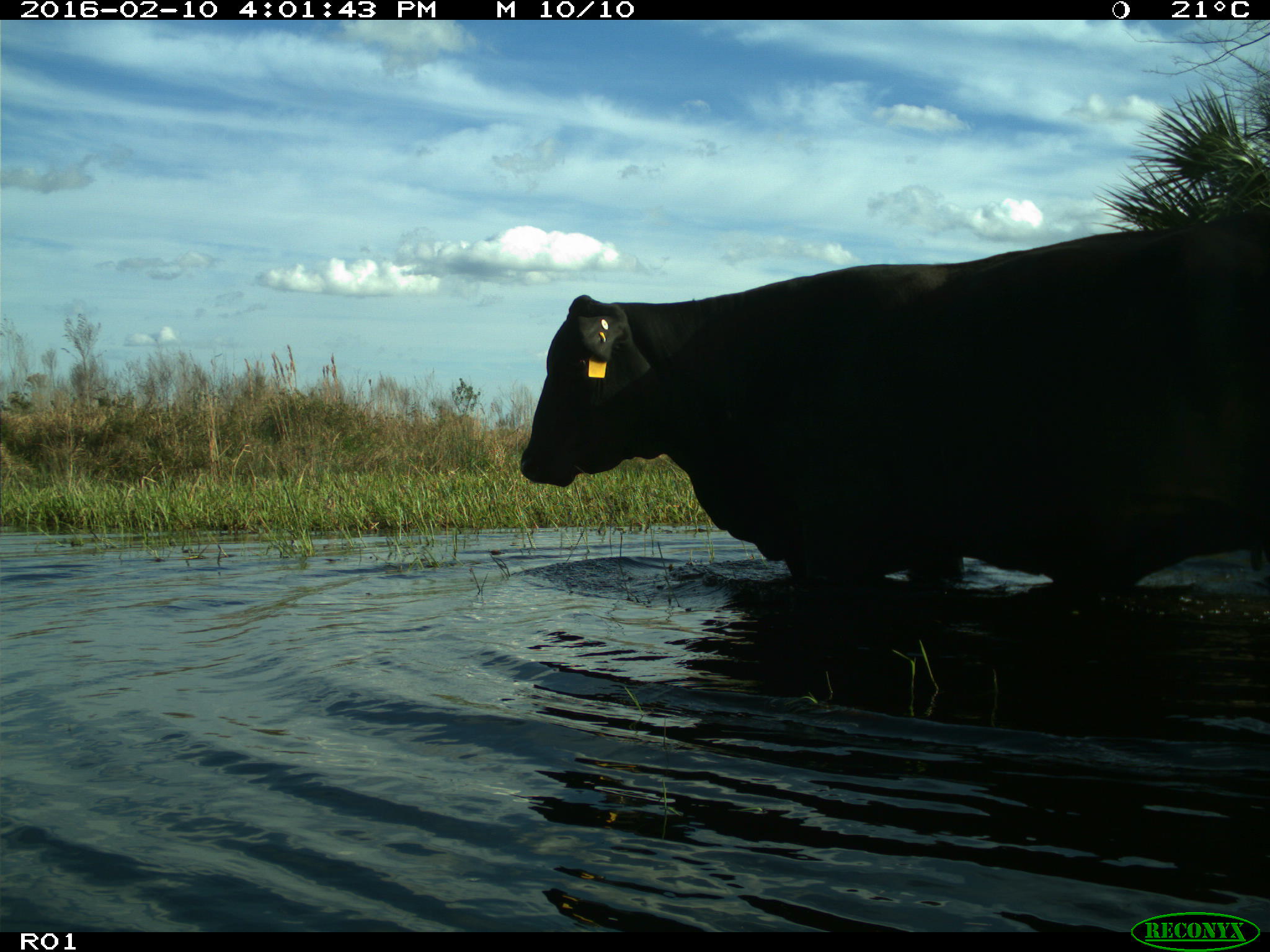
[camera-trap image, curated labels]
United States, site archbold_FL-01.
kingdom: Animalia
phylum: Chordata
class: Mammalia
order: Artiodactyla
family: Bovidae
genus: Bos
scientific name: Bos taurus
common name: domestic cow